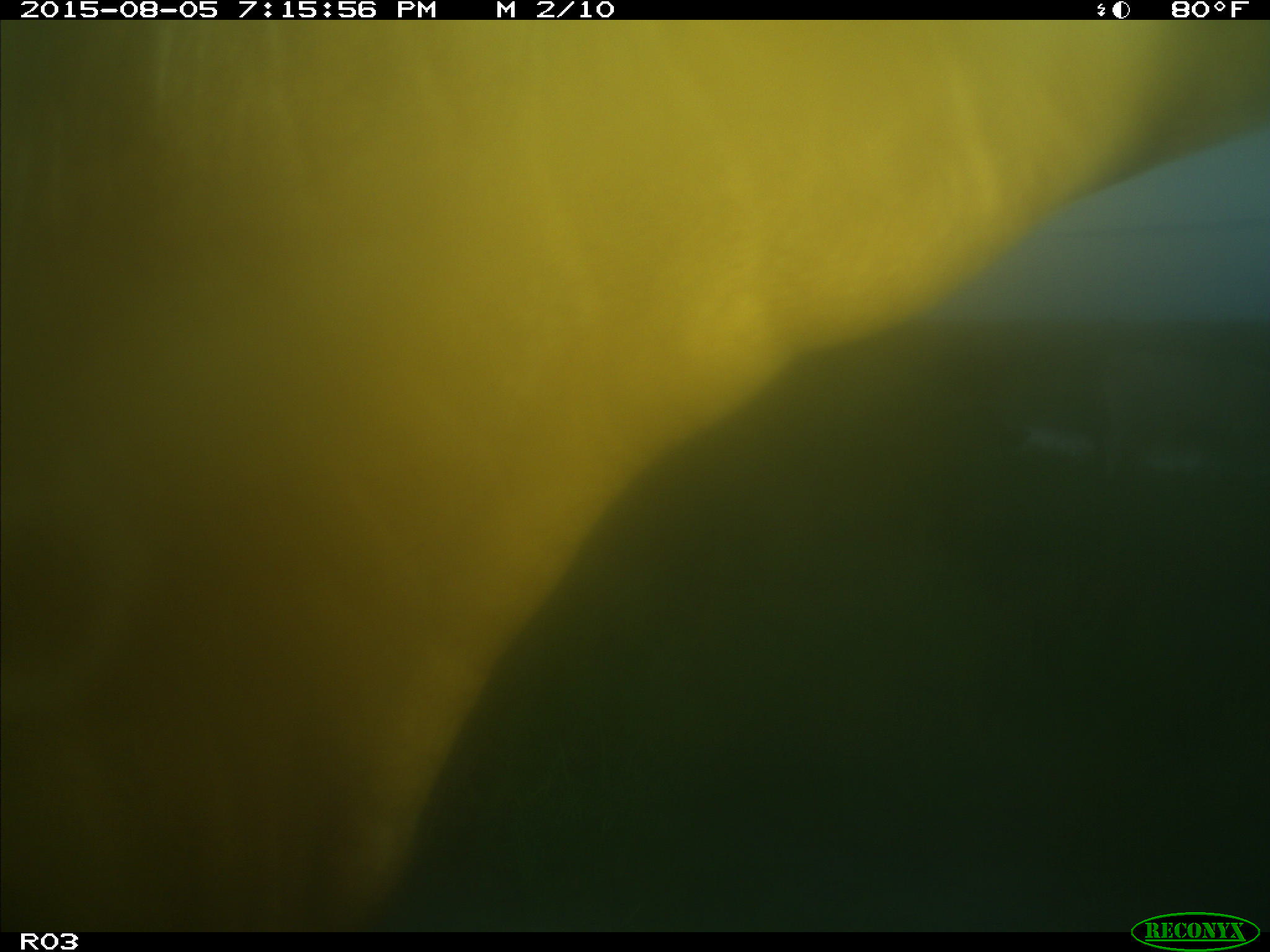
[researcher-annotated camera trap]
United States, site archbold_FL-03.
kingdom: Animalia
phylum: Chordata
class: Mammalia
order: Artiodactyla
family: Bovidae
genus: Bos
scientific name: Bos taurus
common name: domestic cow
Bos taurus (domestic cow).